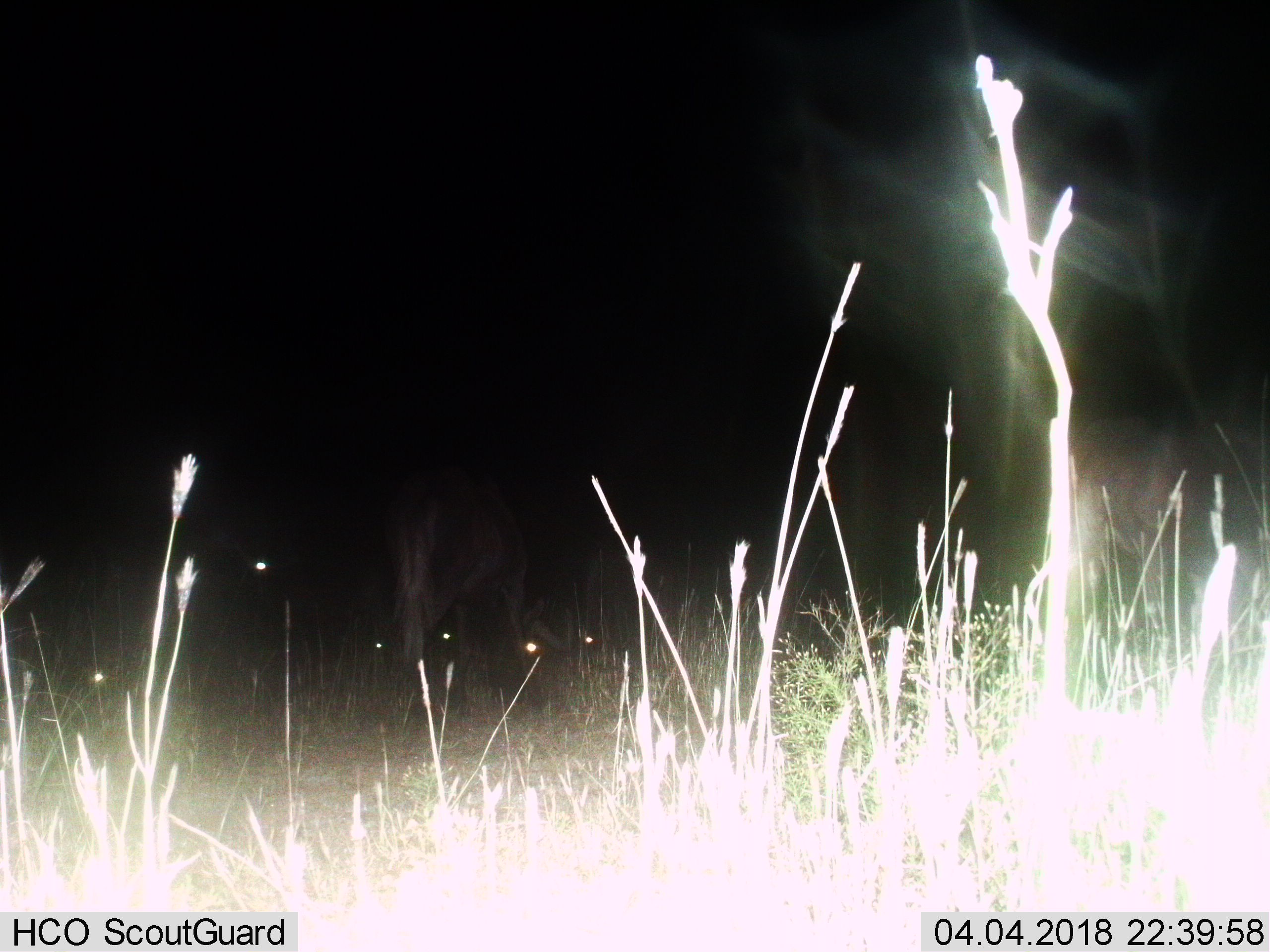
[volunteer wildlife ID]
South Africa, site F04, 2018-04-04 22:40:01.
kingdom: Animalia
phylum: Chordata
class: Mammalia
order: Artiodactyla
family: Bovidae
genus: Connochaetes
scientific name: Connochaetes gnou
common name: black wildebeest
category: wildebeestblack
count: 2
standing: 33%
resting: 33%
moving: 33%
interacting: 0%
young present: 33%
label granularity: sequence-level